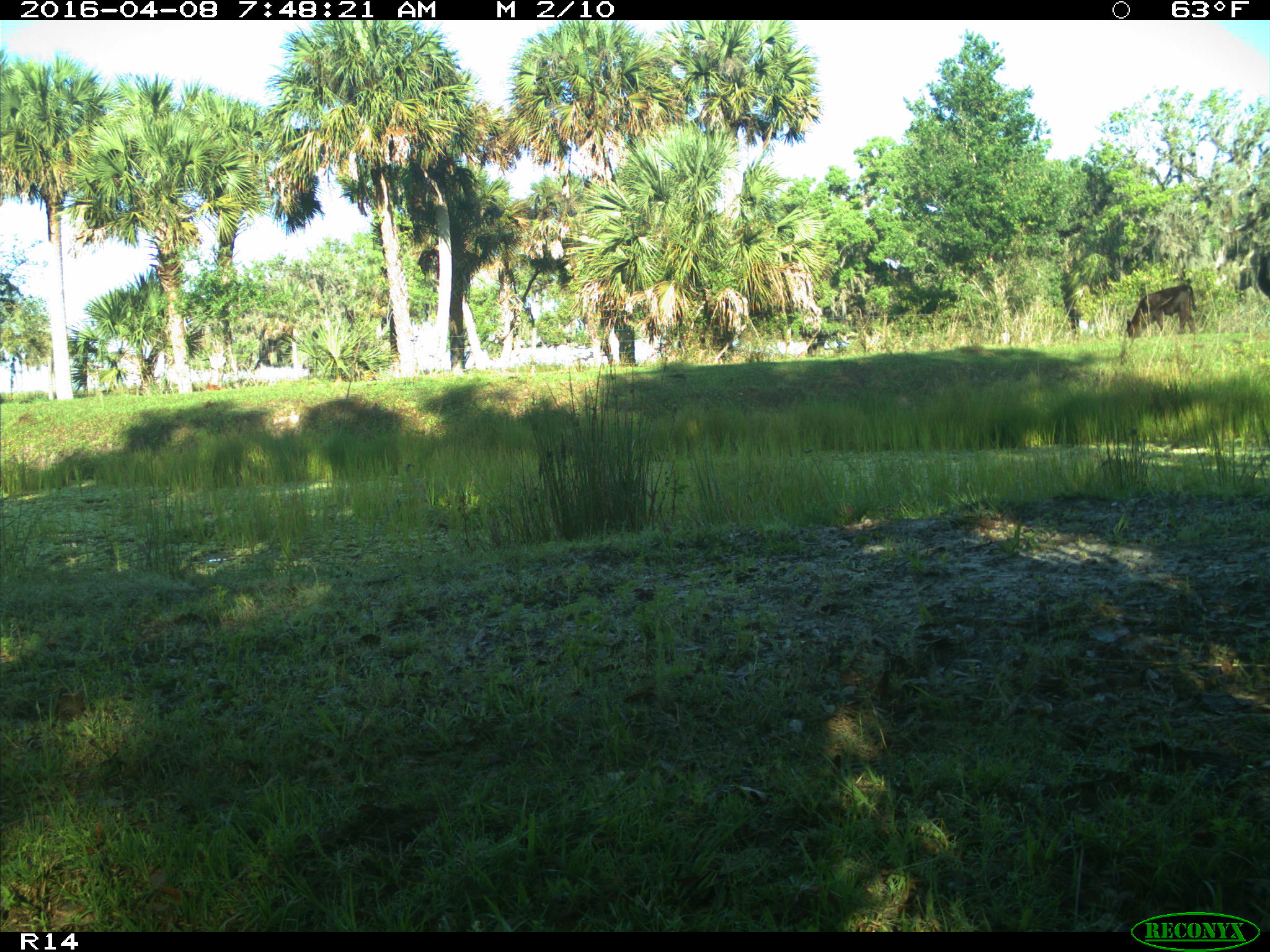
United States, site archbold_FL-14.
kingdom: Animalia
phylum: Chordata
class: Mammalia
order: Artiodactyla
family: Bovidae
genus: Bos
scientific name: Bos taurus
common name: domestic cow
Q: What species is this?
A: Bos taurus (domestic cow).